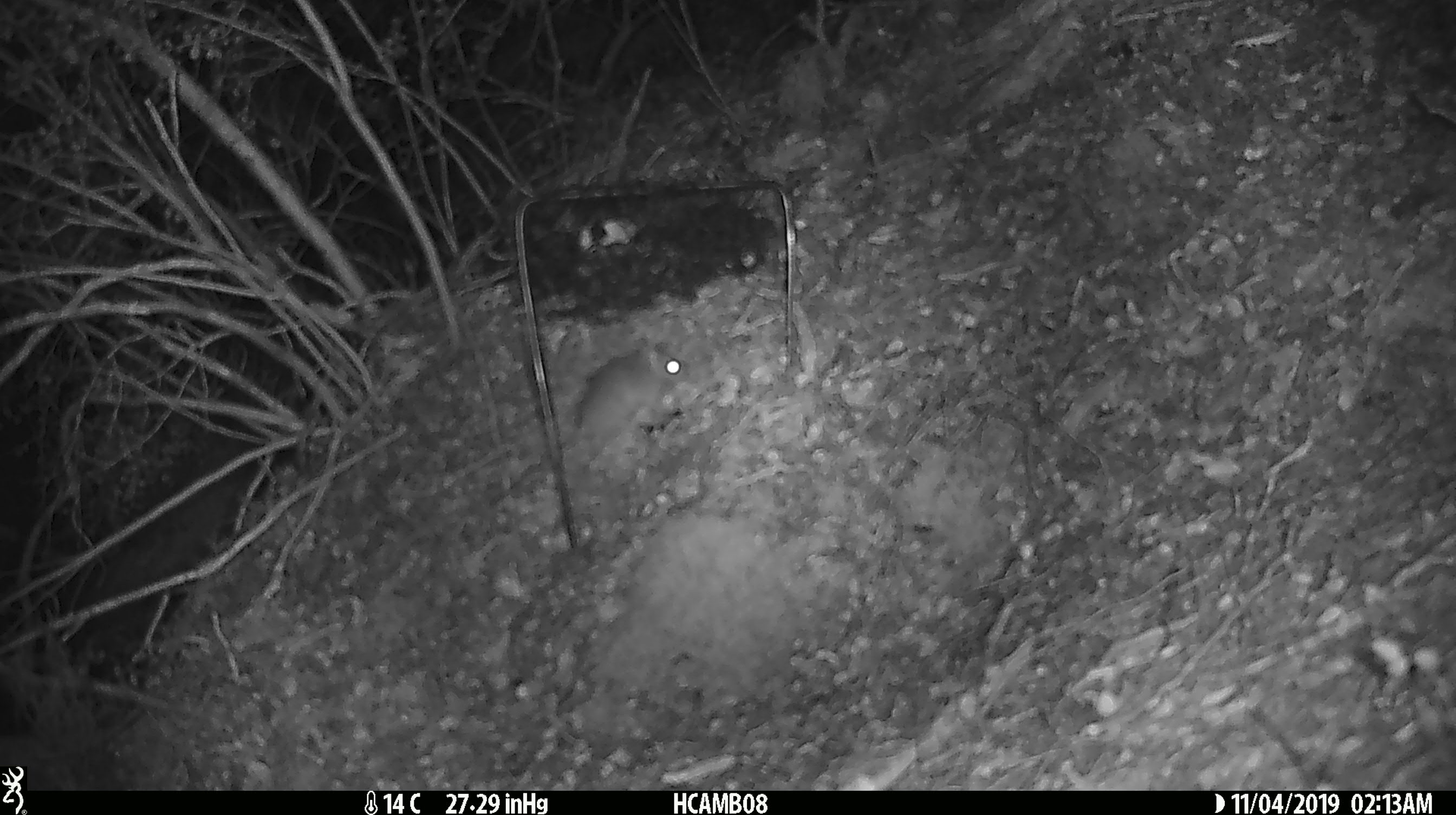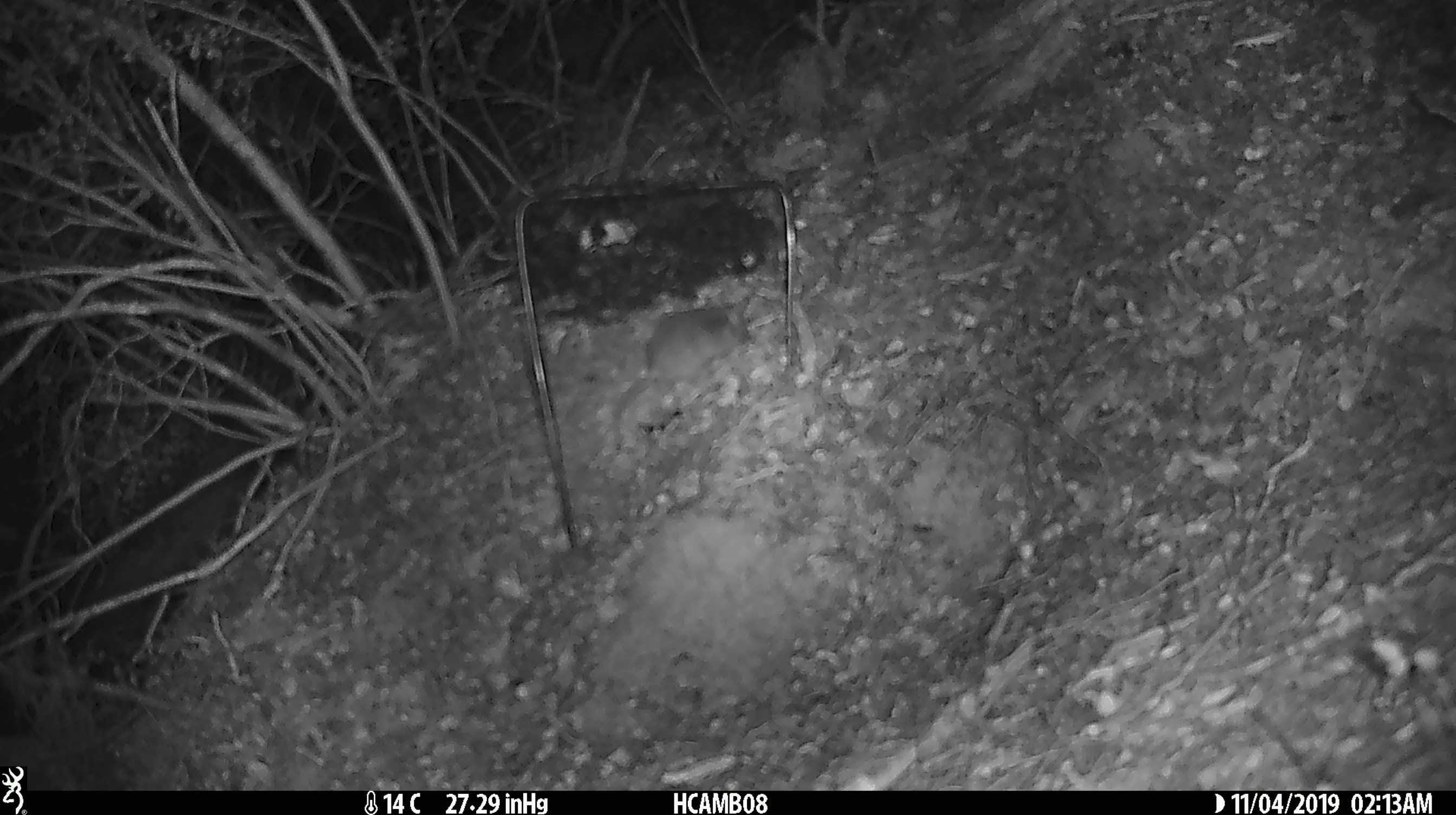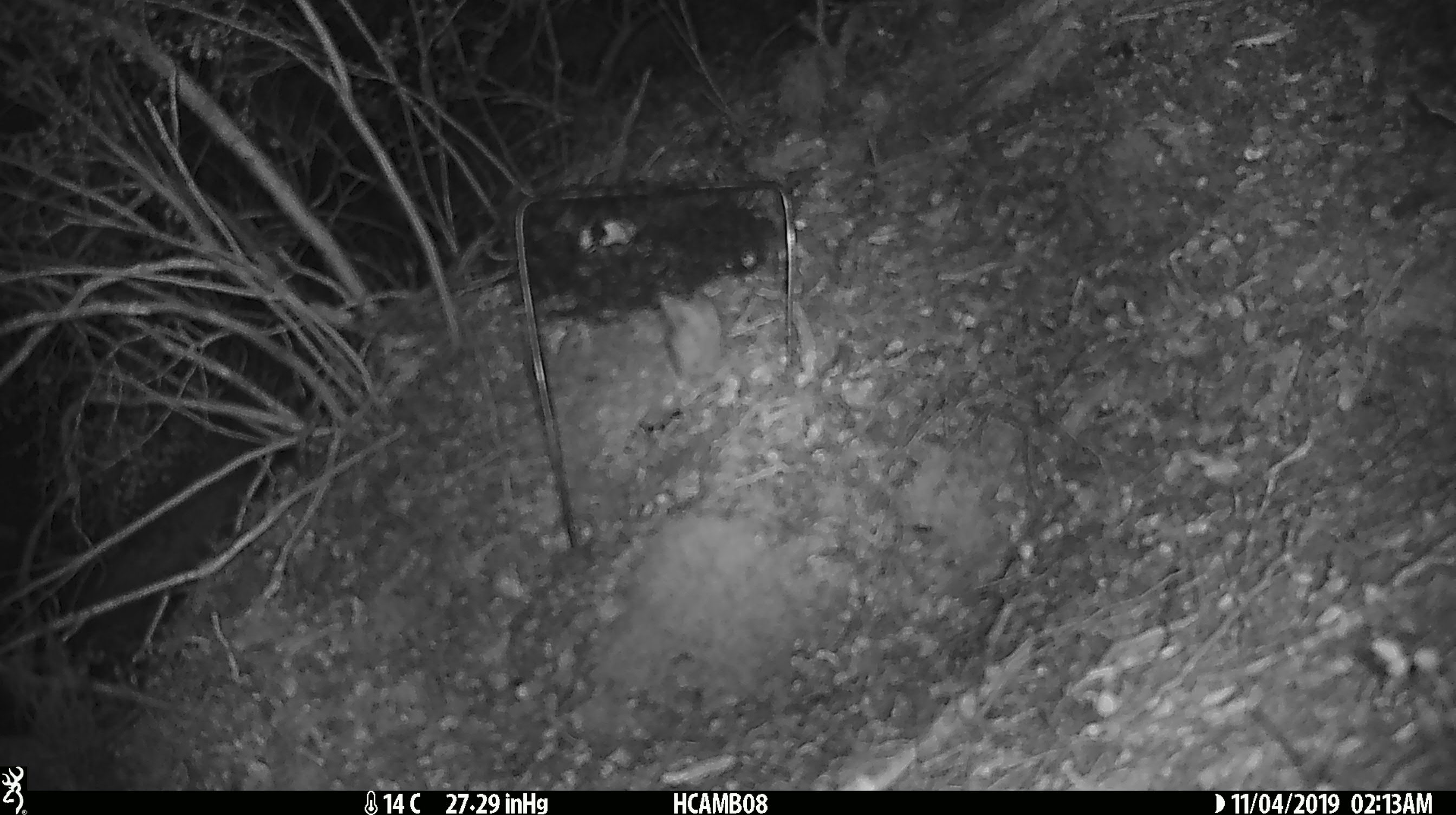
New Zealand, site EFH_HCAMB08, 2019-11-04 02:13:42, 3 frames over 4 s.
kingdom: Animalia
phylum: Chordata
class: Mammalia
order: Rodentia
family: Muridae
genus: Mus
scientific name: Mus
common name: mouse